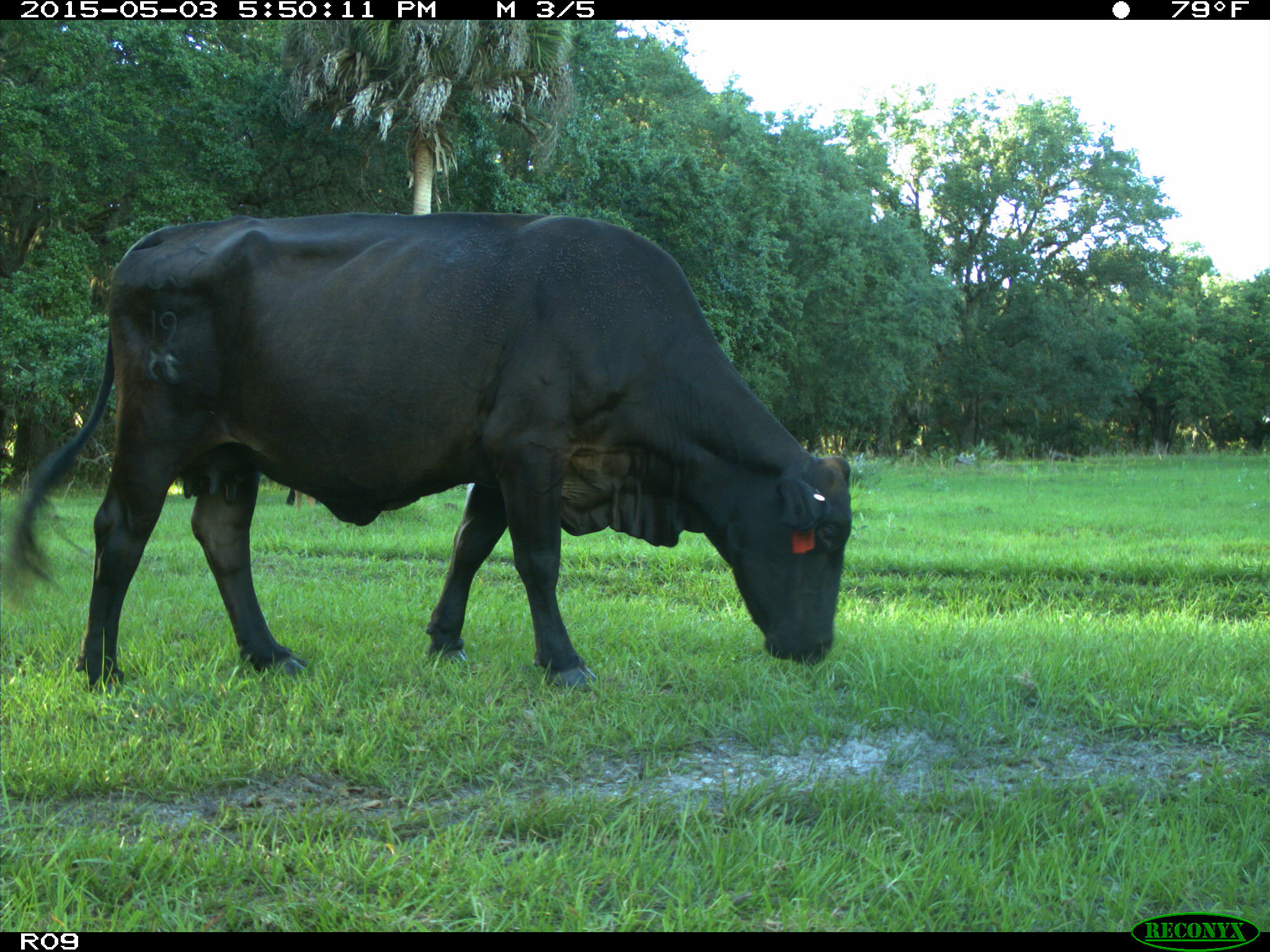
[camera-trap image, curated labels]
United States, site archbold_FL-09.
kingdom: Animalia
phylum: Chordata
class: Mammalia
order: Artiodactyla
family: Bovidae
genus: Bos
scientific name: Bos taurus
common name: domestic cow